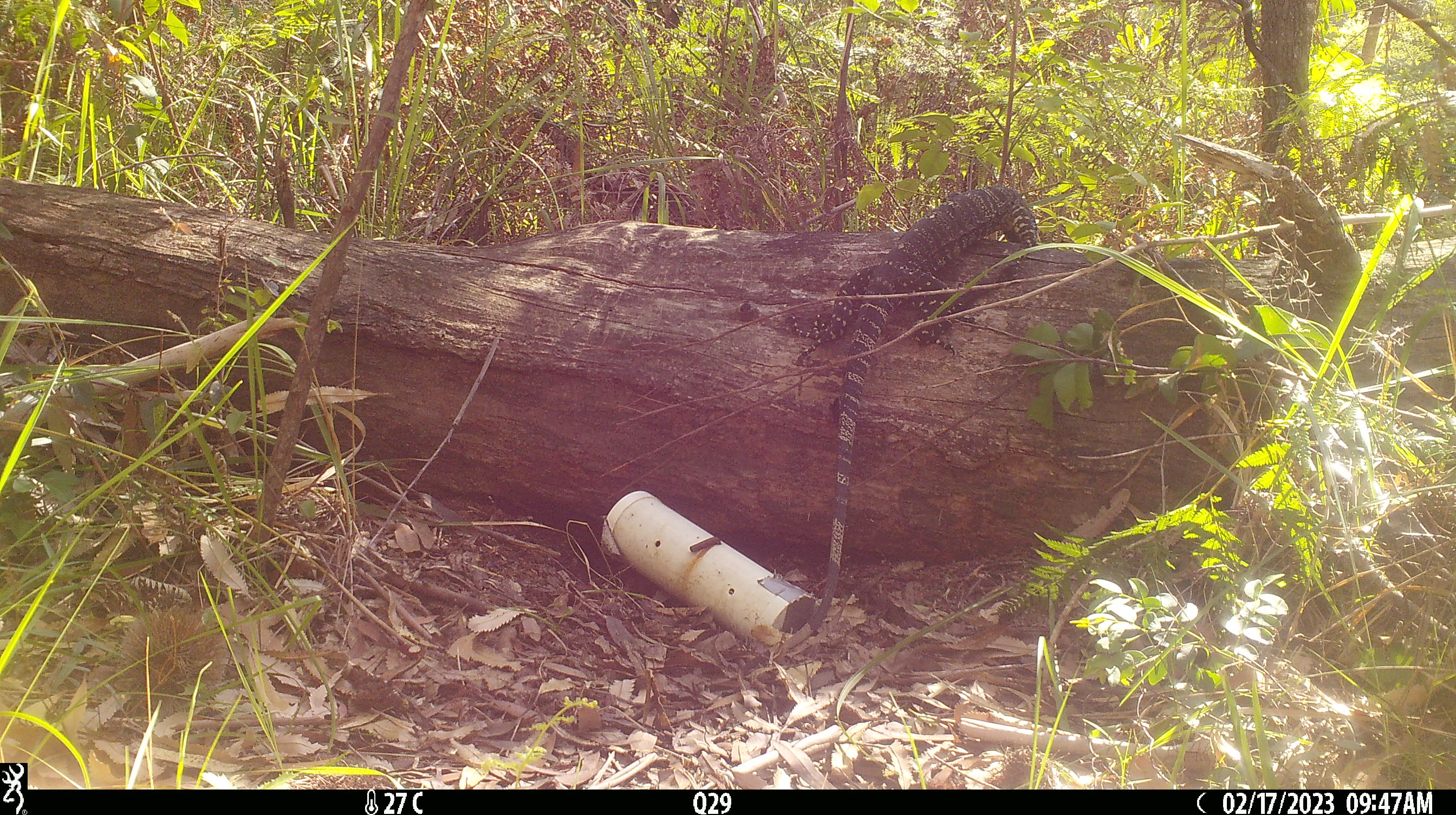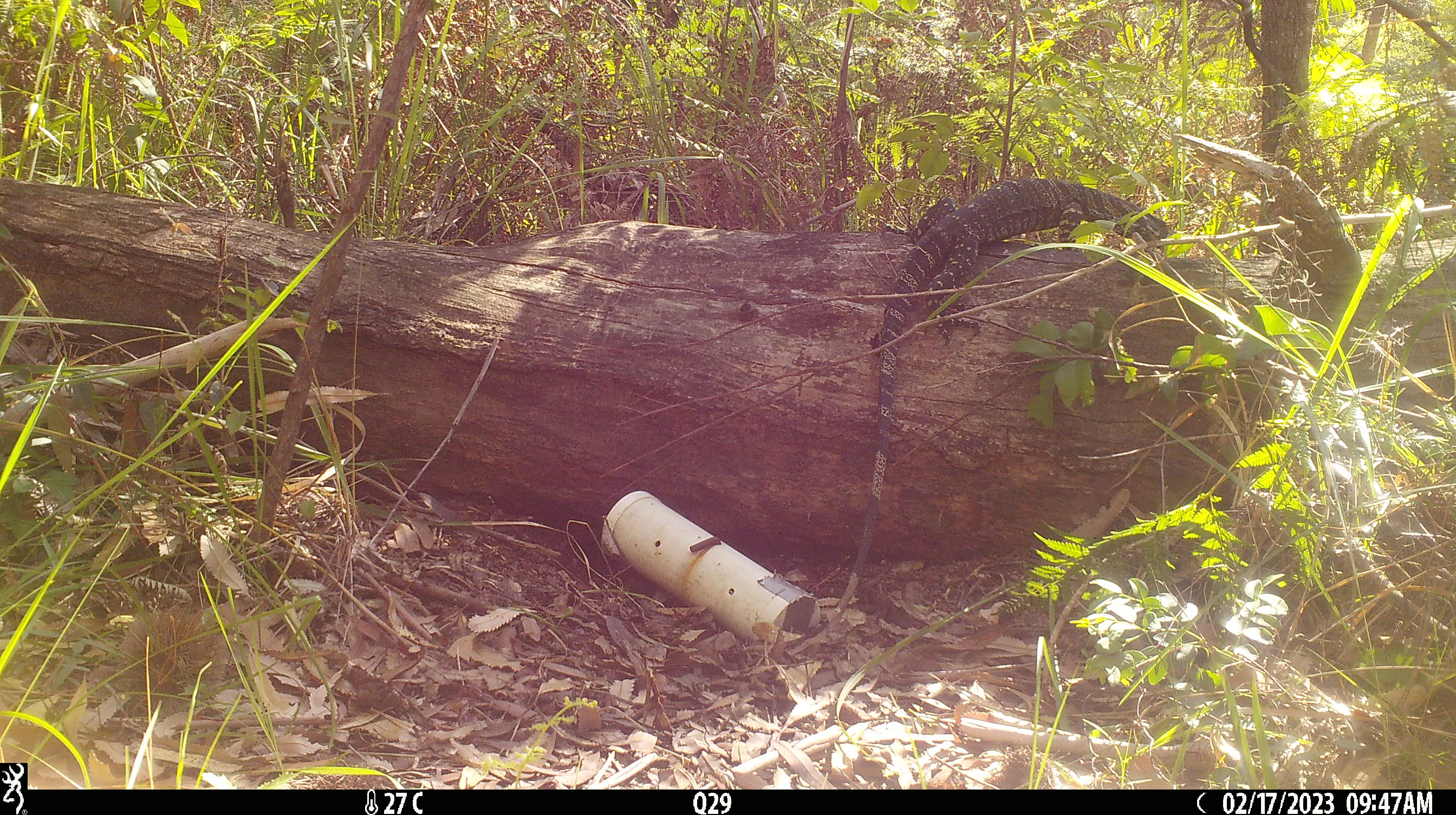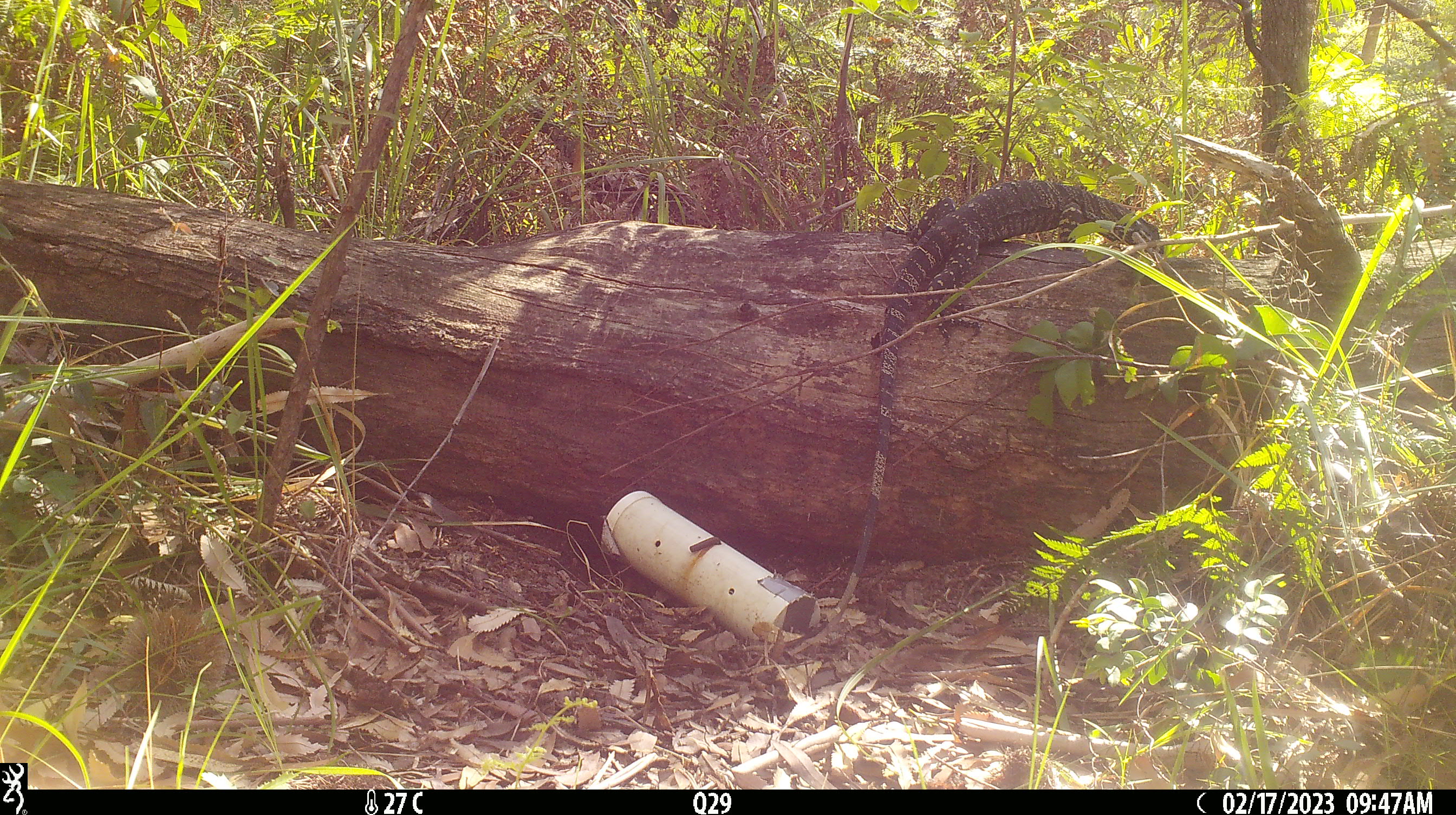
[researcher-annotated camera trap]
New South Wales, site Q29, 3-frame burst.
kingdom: Animalia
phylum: Chordata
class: Reptilia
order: Squamata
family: Varanidae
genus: Varanus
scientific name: Varanus varius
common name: lace monitor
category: goanna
Goanna (lace monitor) (Varanus varius).